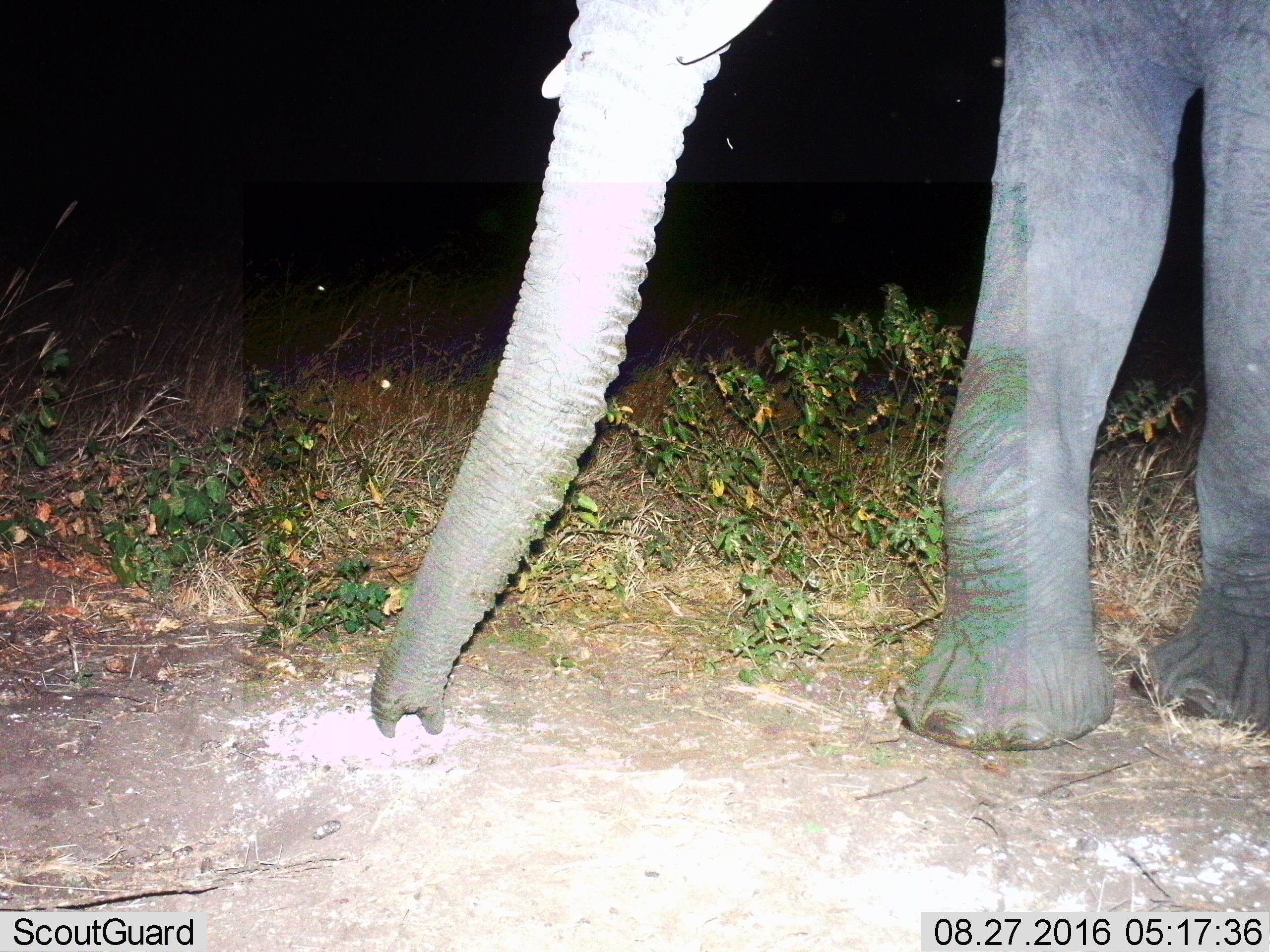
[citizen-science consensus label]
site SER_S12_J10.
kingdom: Animalia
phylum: Chordata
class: Mammalia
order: Proboscidea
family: Elephantidae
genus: Loxodonta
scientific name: Loxodonta africana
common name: african bush elephant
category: elephant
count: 1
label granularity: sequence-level